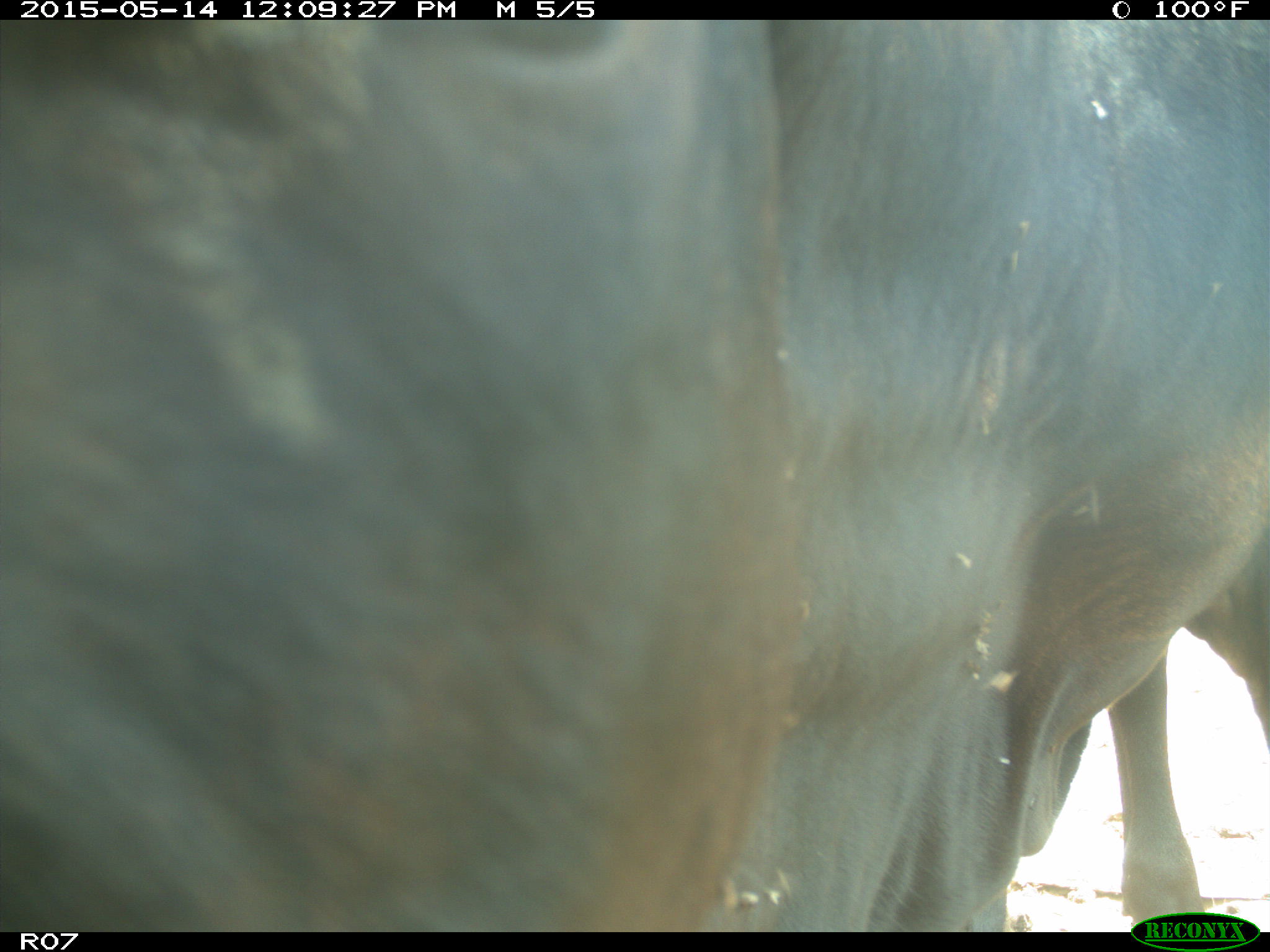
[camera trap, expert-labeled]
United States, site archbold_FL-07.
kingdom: Animalia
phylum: Chordata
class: Mammalia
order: Artiodactyla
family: Bovidae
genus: Bos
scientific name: Bos taurus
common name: domestic cow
Bos taurus (domestic cow).